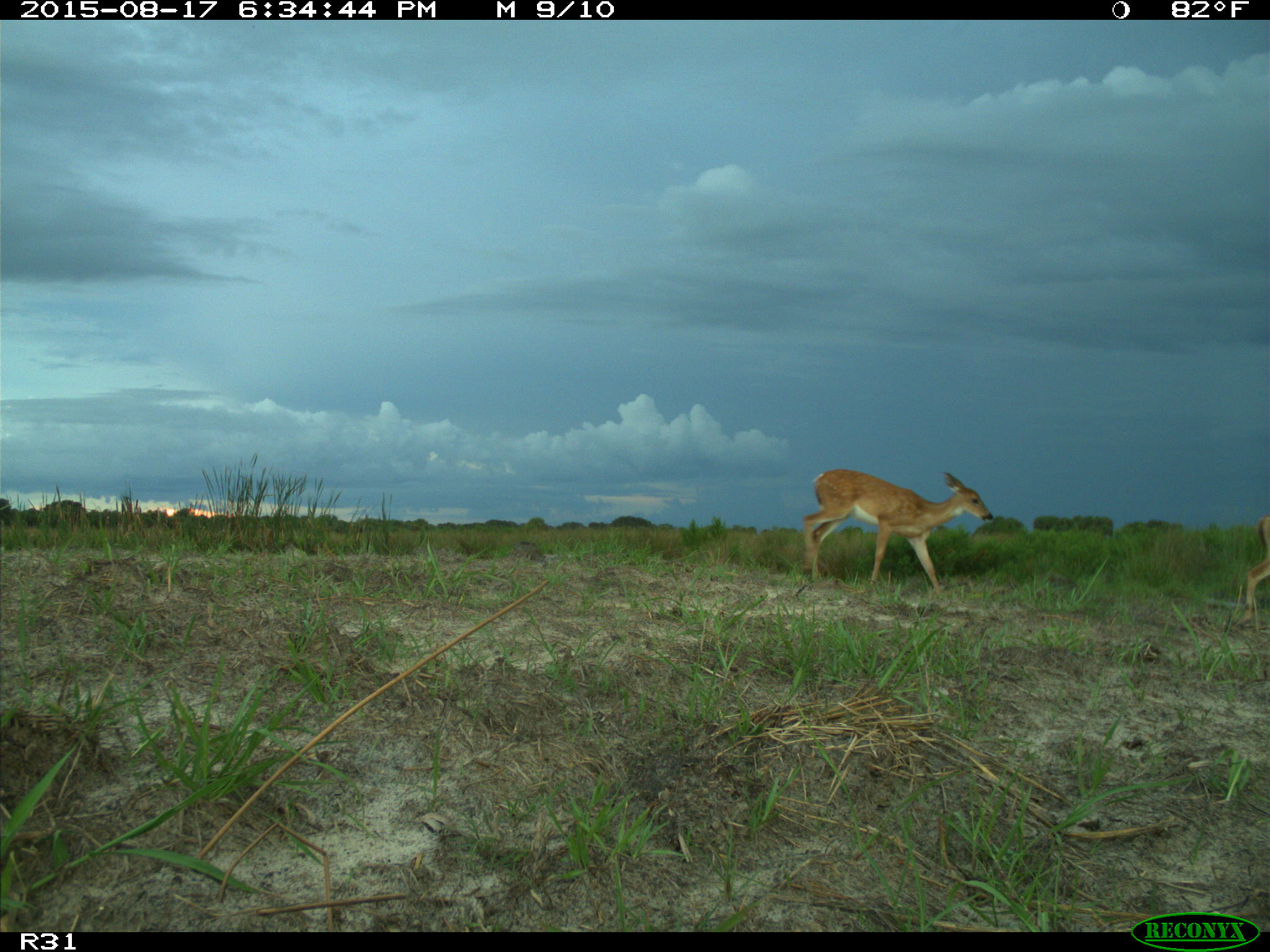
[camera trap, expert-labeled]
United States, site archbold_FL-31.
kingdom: Animalia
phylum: Chordata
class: Mammalia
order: Artiodactyla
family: Cervidae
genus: Odocoileus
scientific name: Odocoileus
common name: deer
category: unidentified deer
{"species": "unidentified deer (deer) (Odocoileus)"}